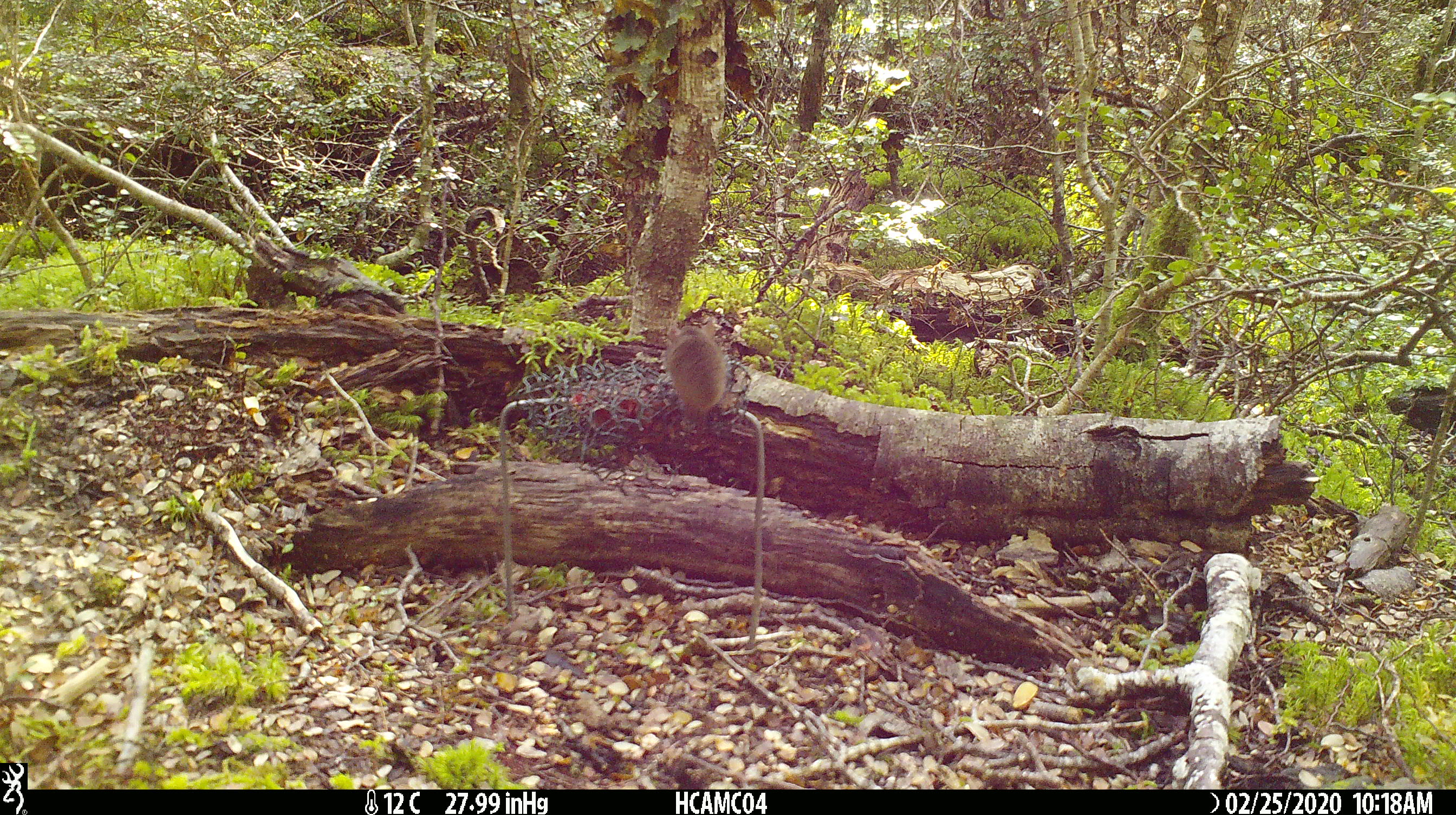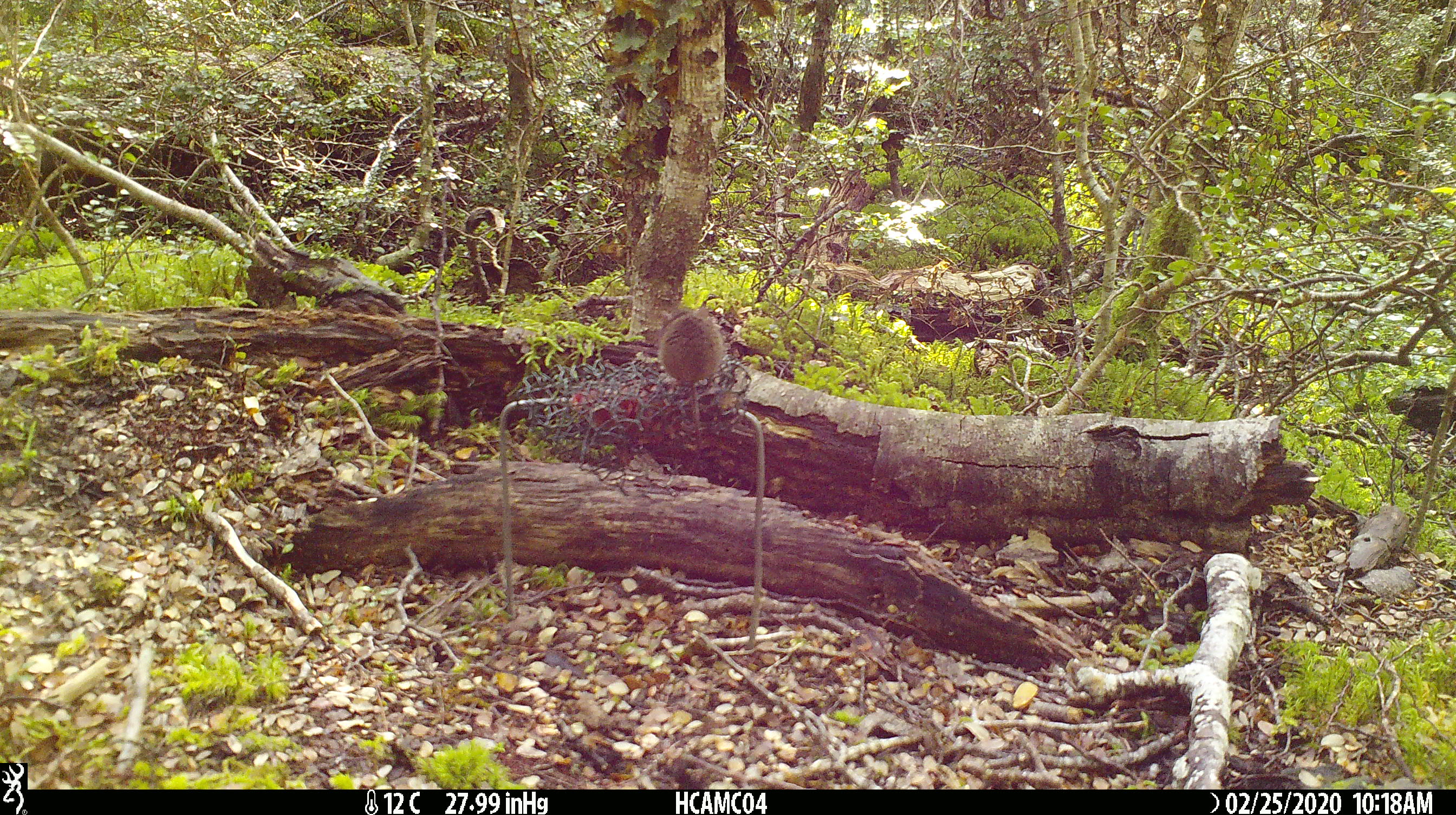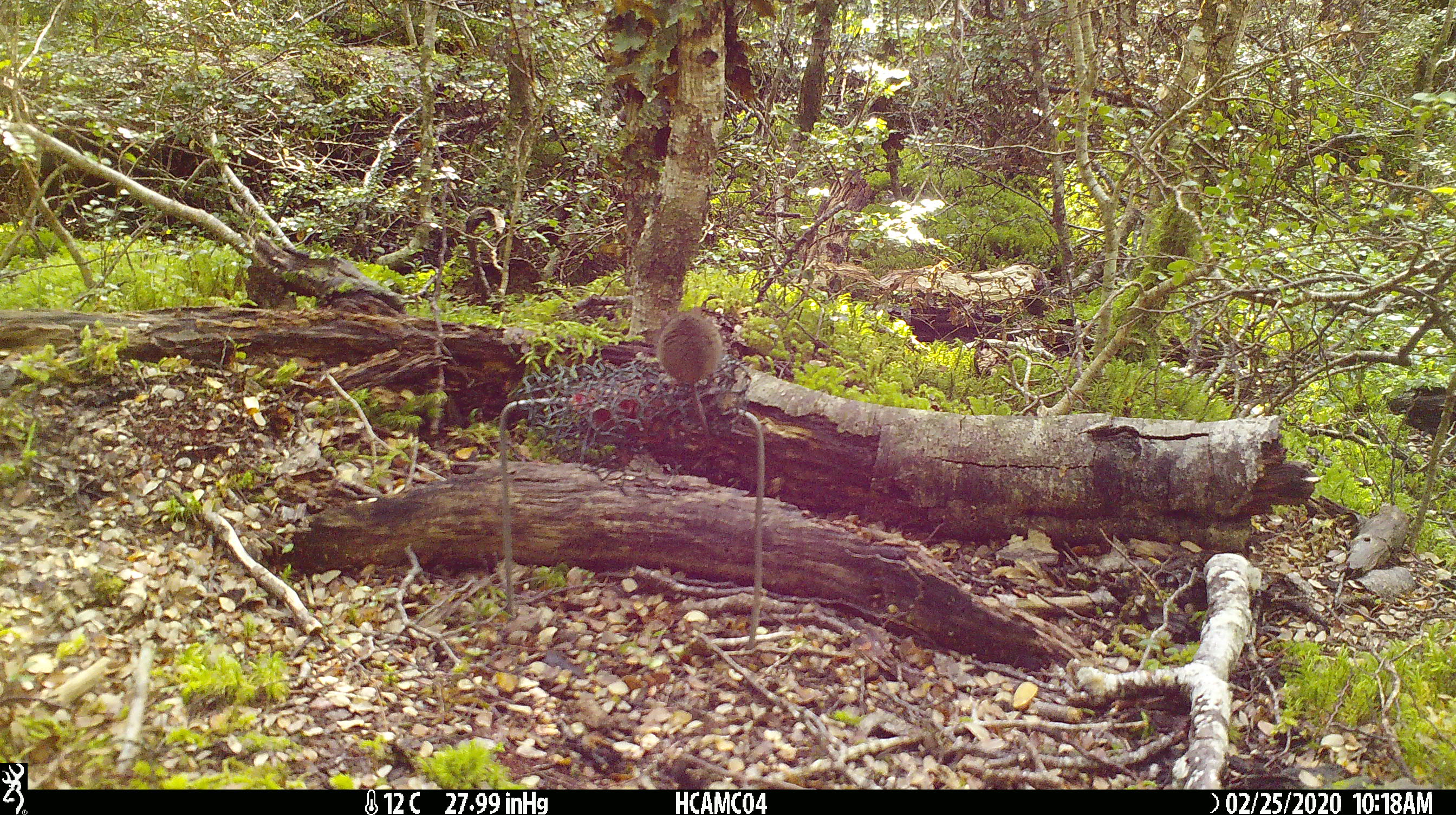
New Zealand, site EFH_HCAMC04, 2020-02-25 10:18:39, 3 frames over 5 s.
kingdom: Animalia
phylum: Chordata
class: Mammalia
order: Rodentia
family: Muridae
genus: Mus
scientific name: Mus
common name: mouse